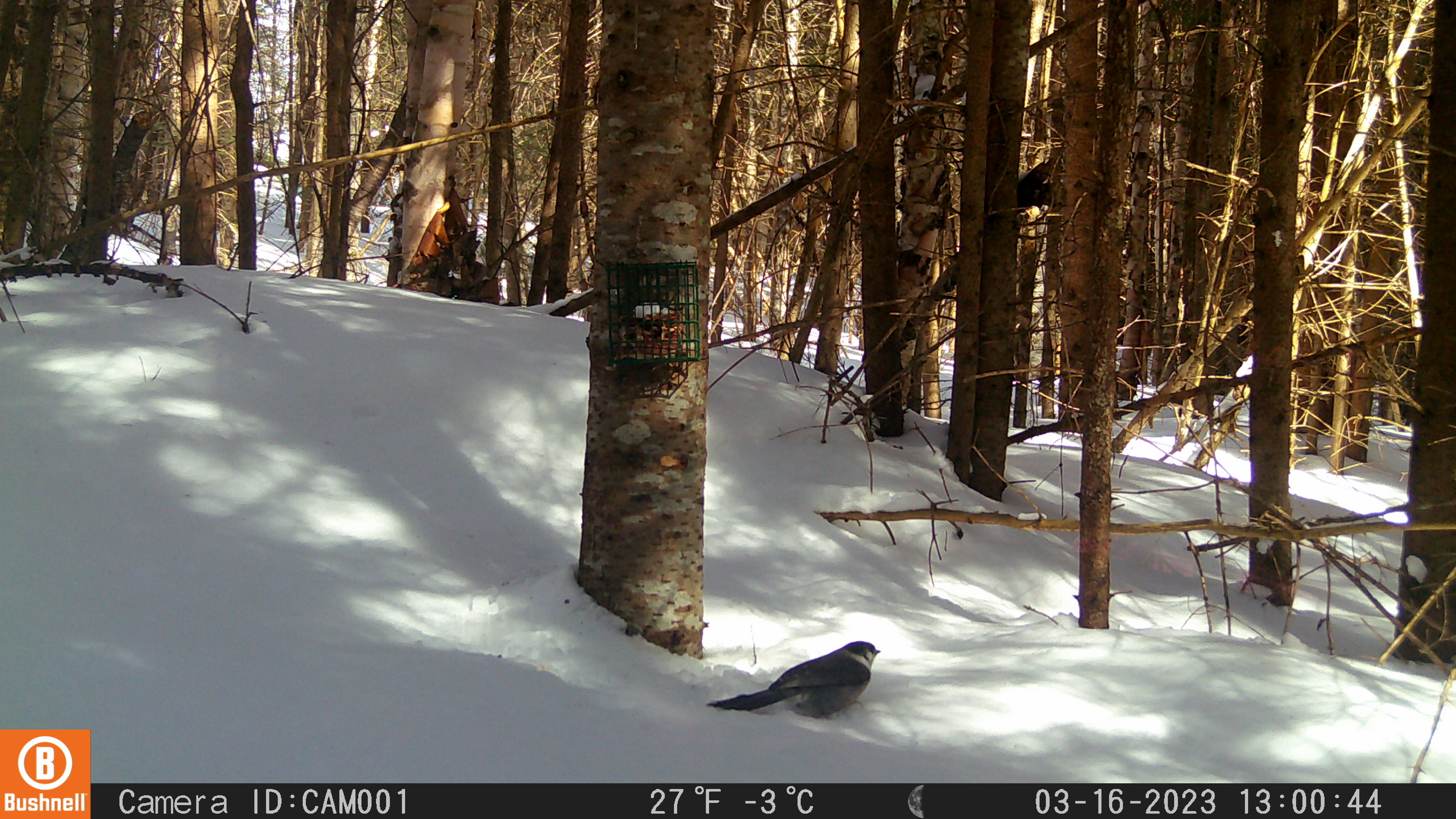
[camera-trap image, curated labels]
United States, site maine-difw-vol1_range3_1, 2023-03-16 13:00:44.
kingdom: Animalia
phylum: Chordata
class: Aves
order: Passeriformes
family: Corvidae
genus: Perisoreus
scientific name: Perisoreus canadensis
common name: canada jay